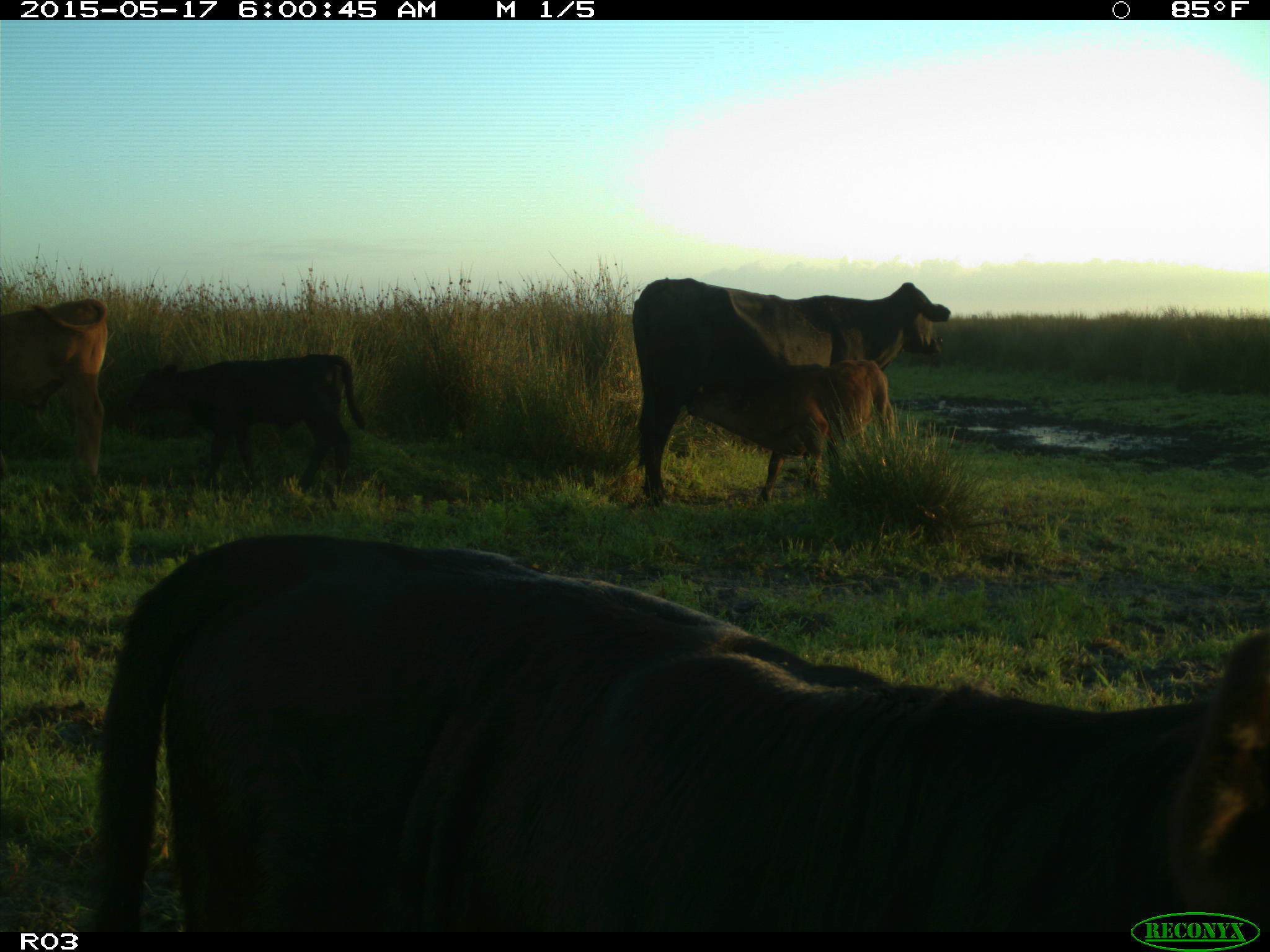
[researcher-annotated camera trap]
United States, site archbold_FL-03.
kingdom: Animalia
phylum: Chordata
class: Mammalia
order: Artiodactyla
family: Bovidae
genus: Bos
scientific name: Bos taurus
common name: domestic cow